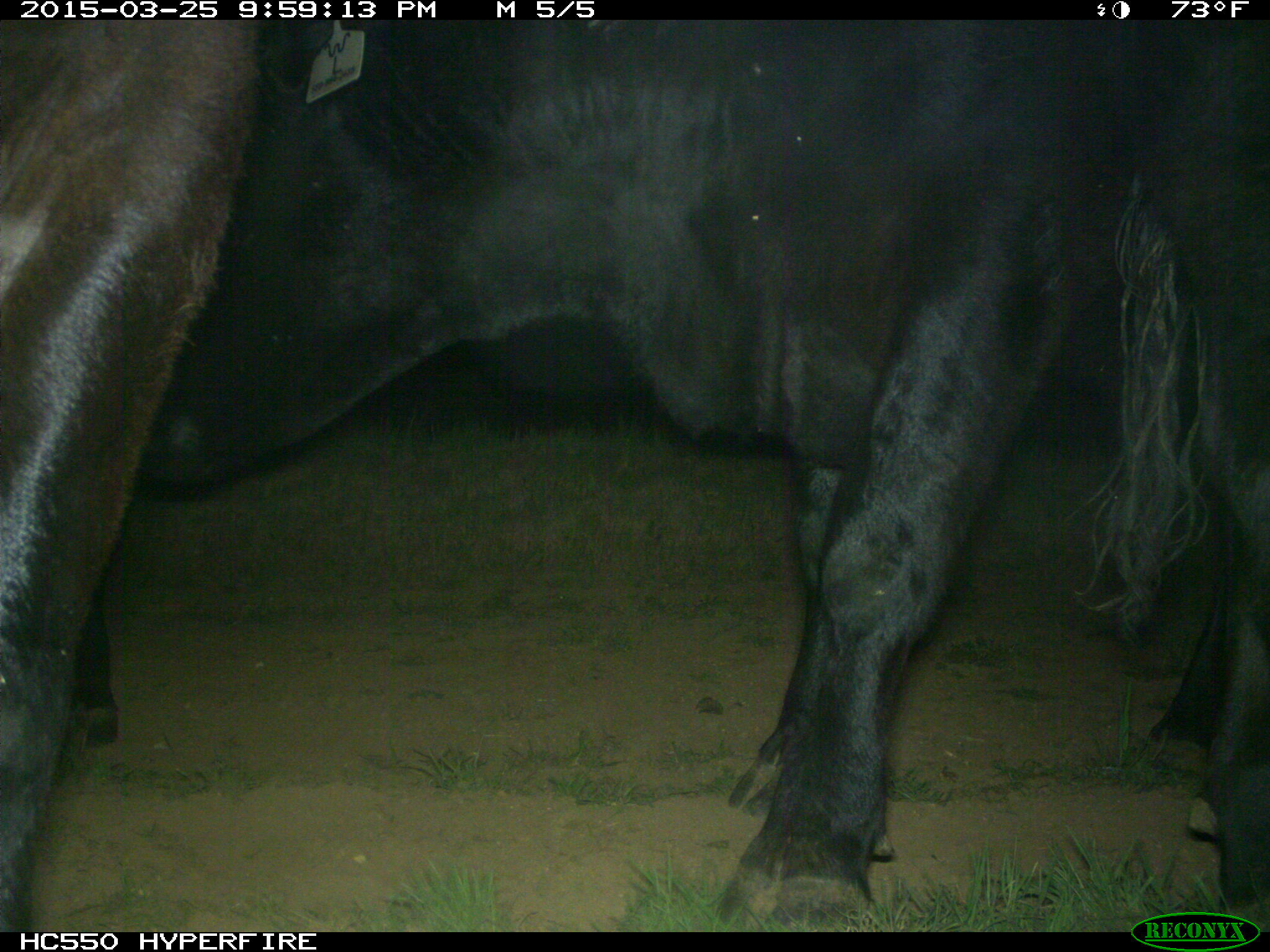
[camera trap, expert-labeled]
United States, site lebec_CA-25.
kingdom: Animalia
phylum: Chordata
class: Mammalia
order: Artiodactyla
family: Bovidae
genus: Bos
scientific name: Bos taurus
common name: domestic cow